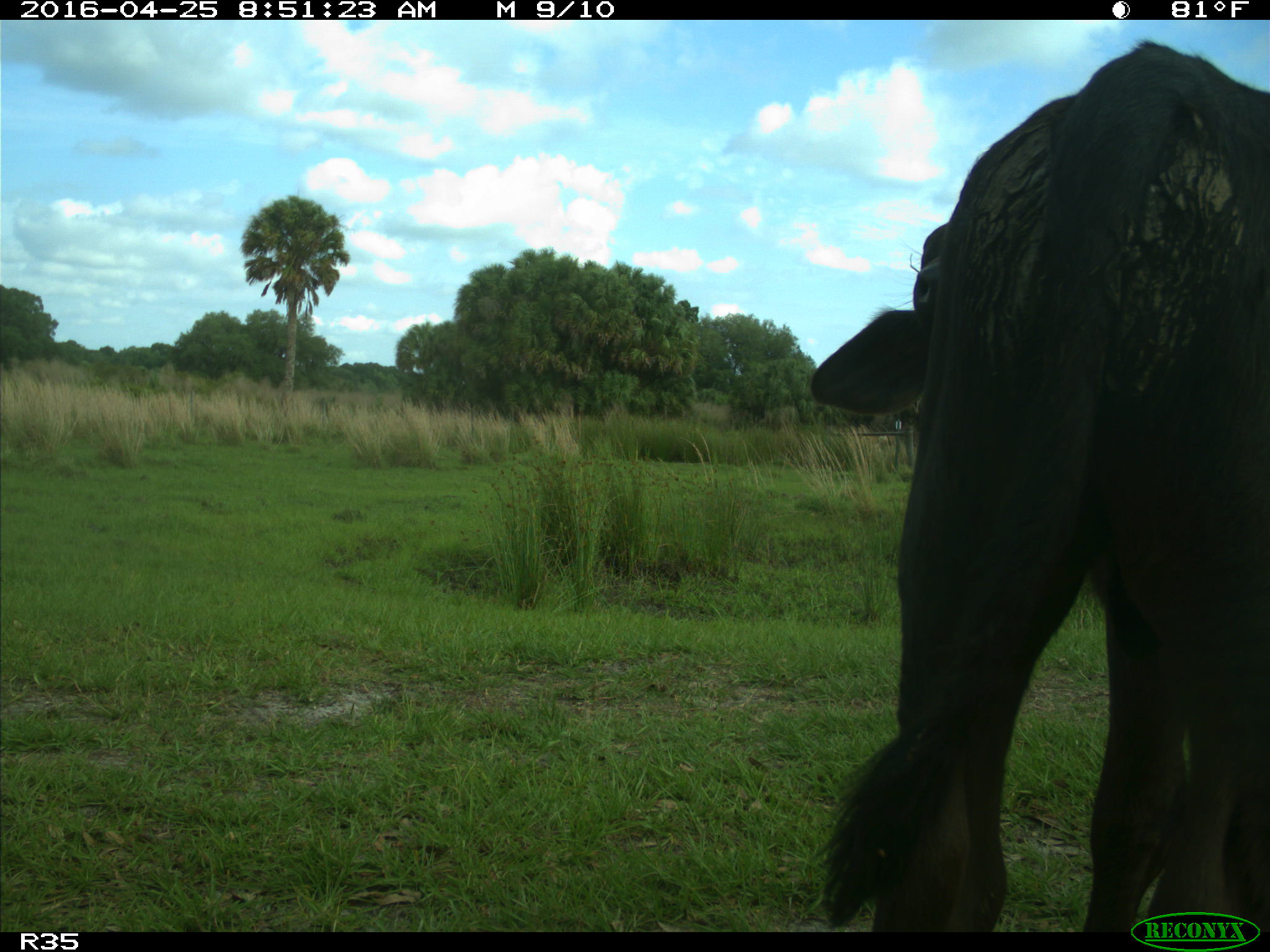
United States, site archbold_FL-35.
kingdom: Animalia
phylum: Chordata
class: Mammalia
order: Artiodactyla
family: Bovidae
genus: Bos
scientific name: Bos taurus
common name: domestic cow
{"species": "Bos taurus (domestic cow)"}